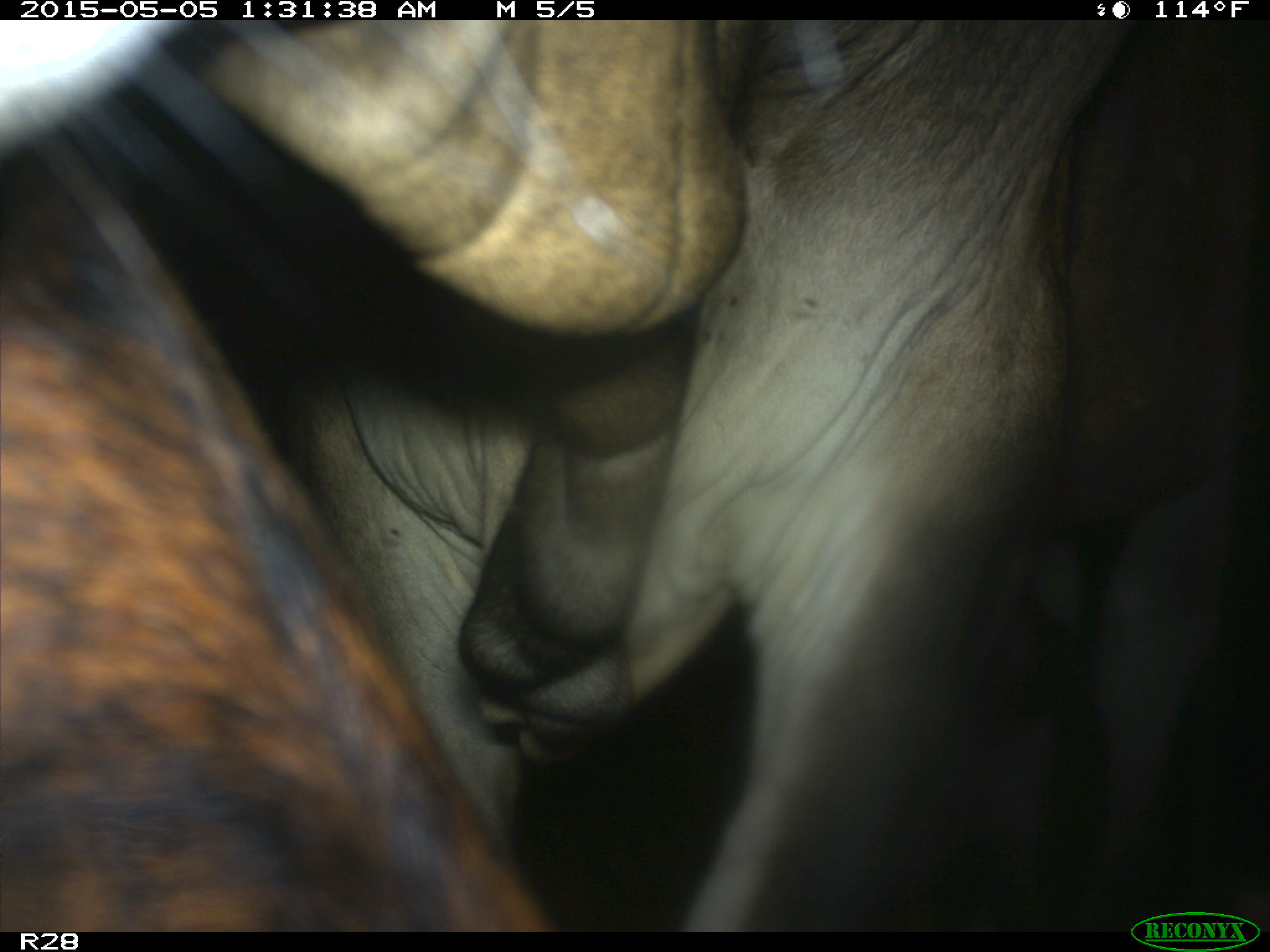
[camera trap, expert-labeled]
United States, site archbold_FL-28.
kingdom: Animalia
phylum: Chordata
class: Mammalia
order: Artiodactyla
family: Bovidae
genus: Bos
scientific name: Bos taurus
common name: domestic cow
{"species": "Bos taurus (domestic cow)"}